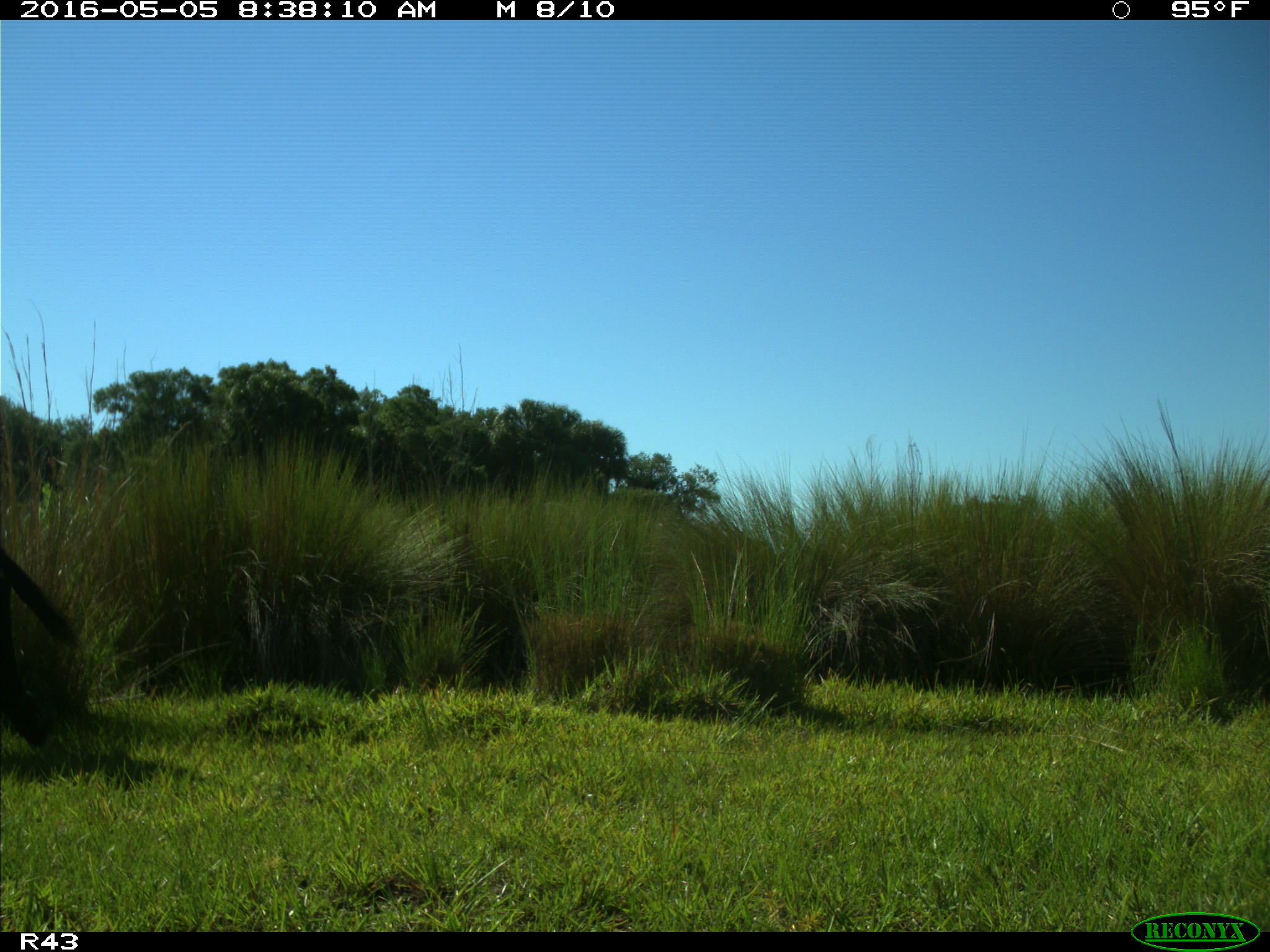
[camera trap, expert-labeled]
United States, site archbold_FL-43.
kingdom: Animalia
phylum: Chordata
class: Mammalia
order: Artiodactyla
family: Bovidae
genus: Bos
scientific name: Bos taurus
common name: domestic cow